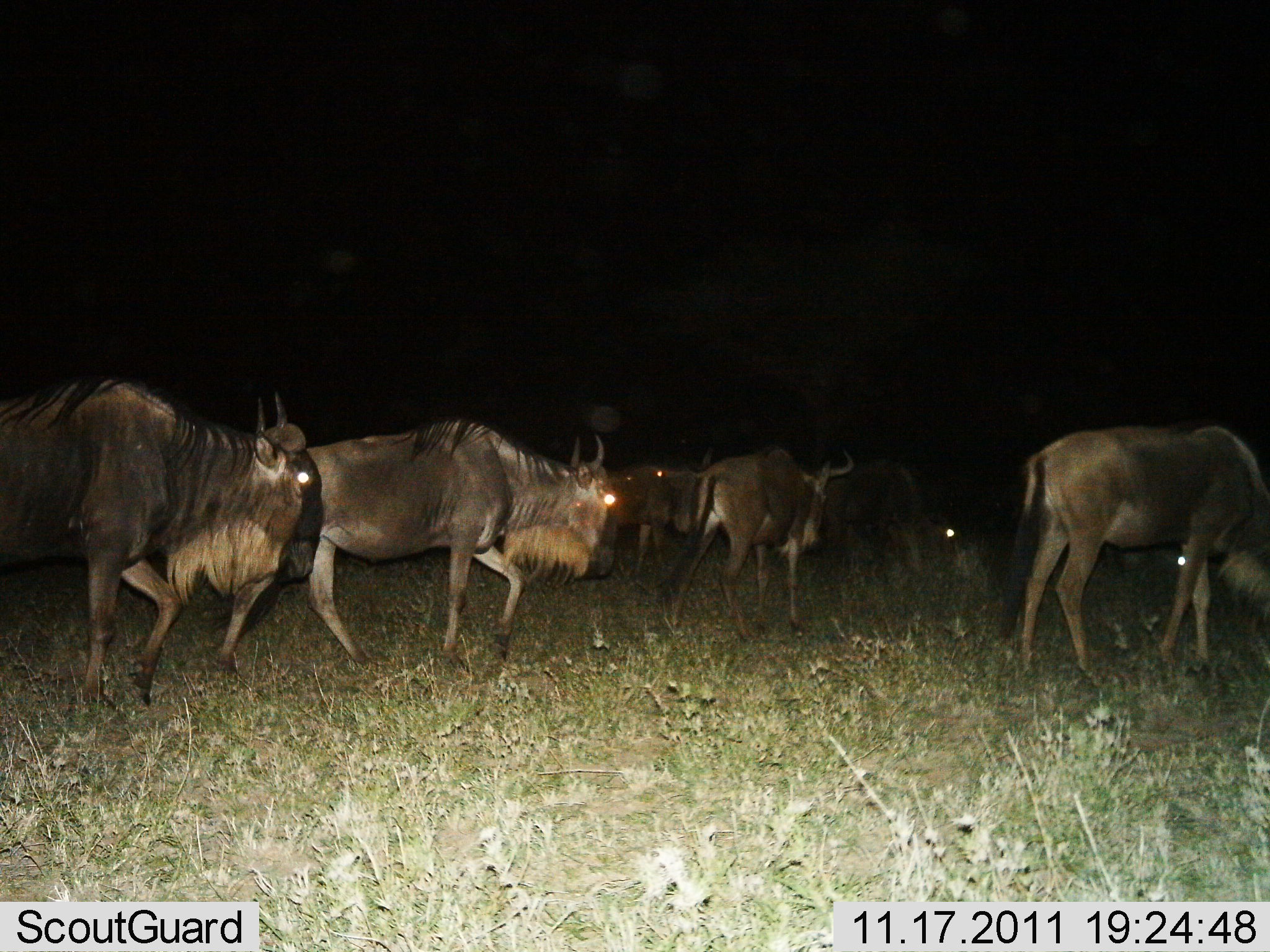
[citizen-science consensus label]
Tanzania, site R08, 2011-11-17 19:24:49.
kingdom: Animalia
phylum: Chordata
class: Mammalia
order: Artiodactyla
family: Bovidae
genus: Connochaetes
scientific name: Connochaetes taurinus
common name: blue wildebeest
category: wildebeest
Wildebeest (blue wildebeest) (Connochaetes taurinus), count 7. Behavior (volunteer vote fractions): standing 12%, resting 0%, moving 94%, interacting 0%. Young present (vote fraction): 0%. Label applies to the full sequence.